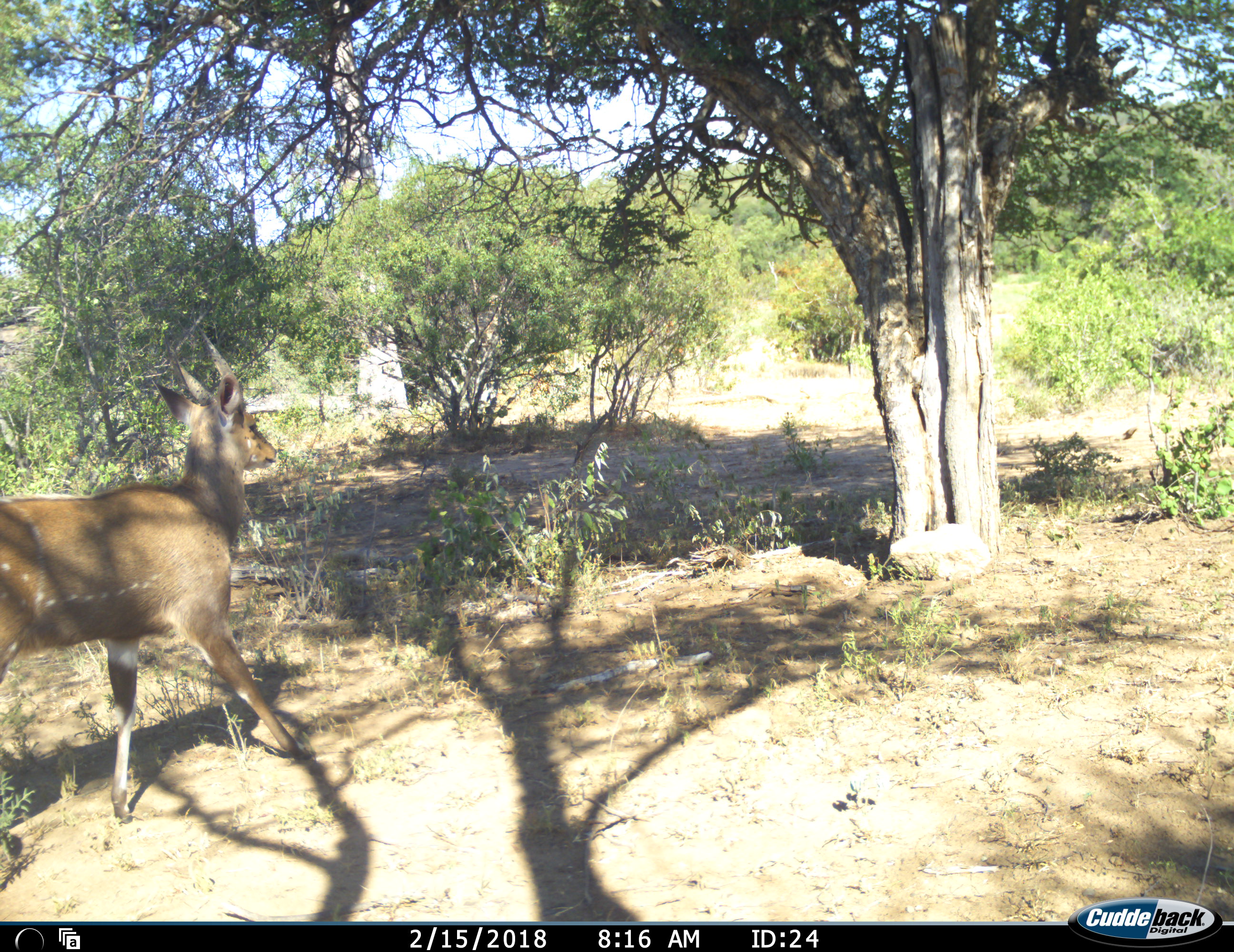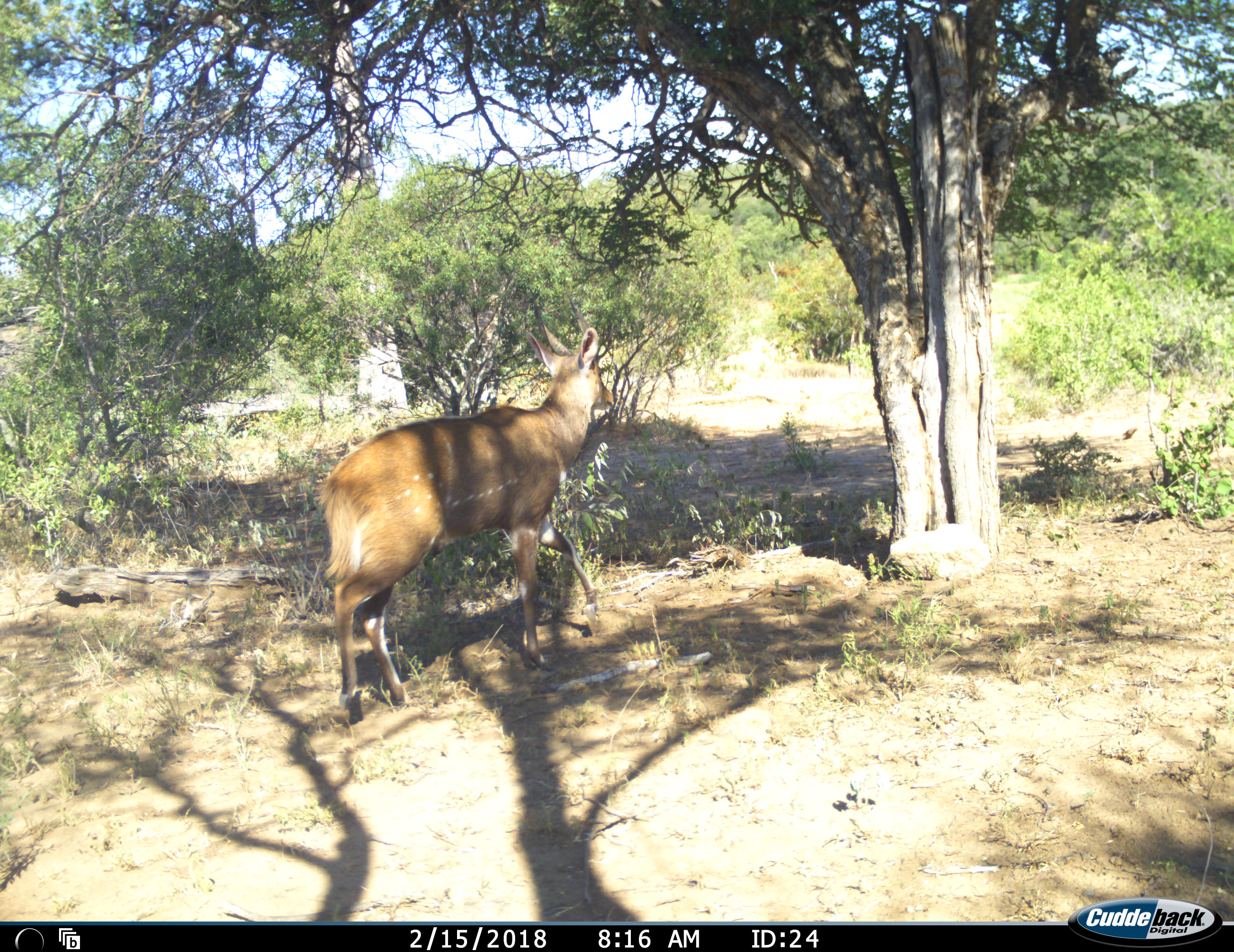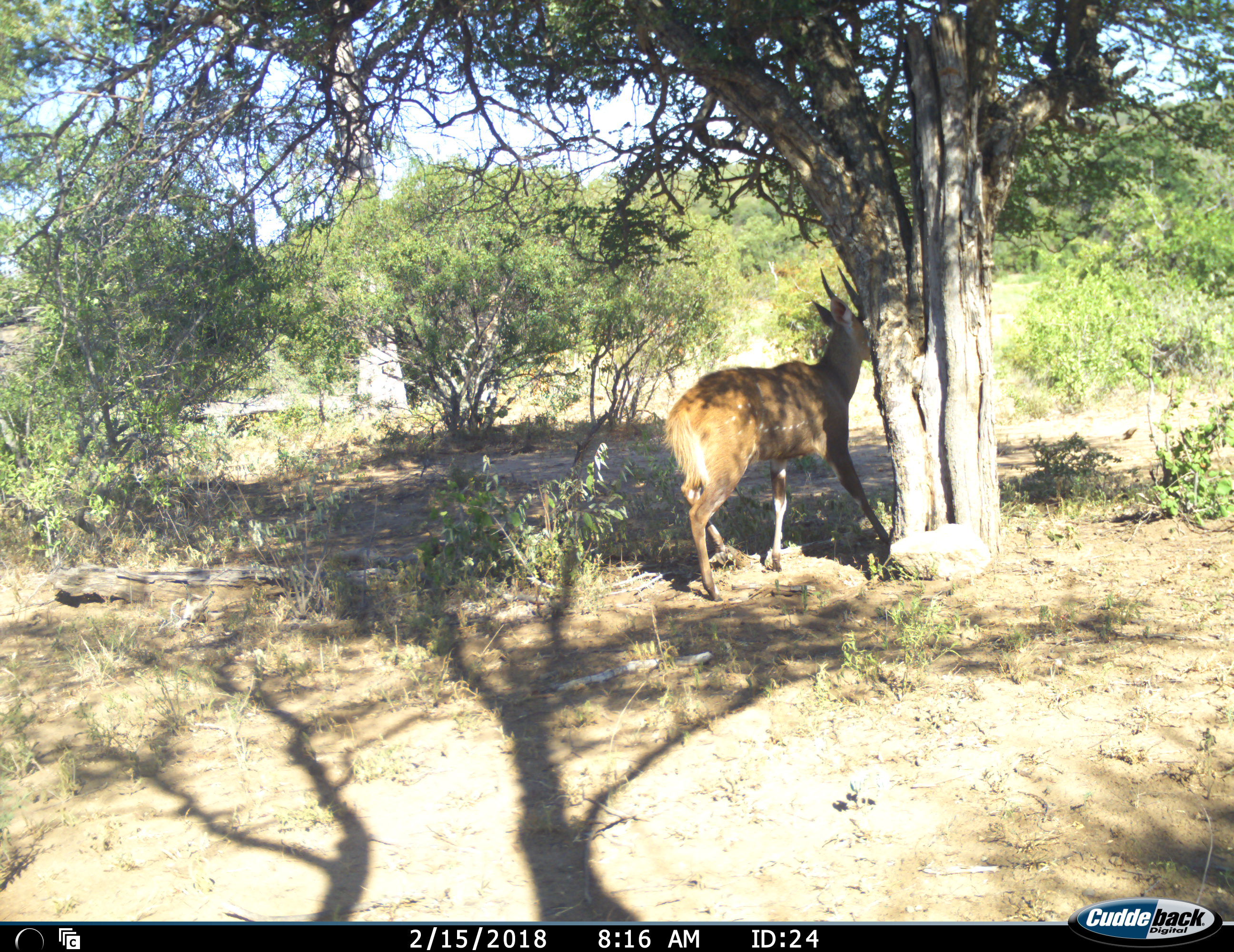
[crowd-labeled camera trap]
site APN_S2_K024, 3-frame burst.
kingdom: Animalia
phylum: Chordata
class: Mammalia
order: Artiodactyla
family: Bovidae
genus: Tragelaphus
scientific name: Tragelaphus scriptus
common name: bushbuck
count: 1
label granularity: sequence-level